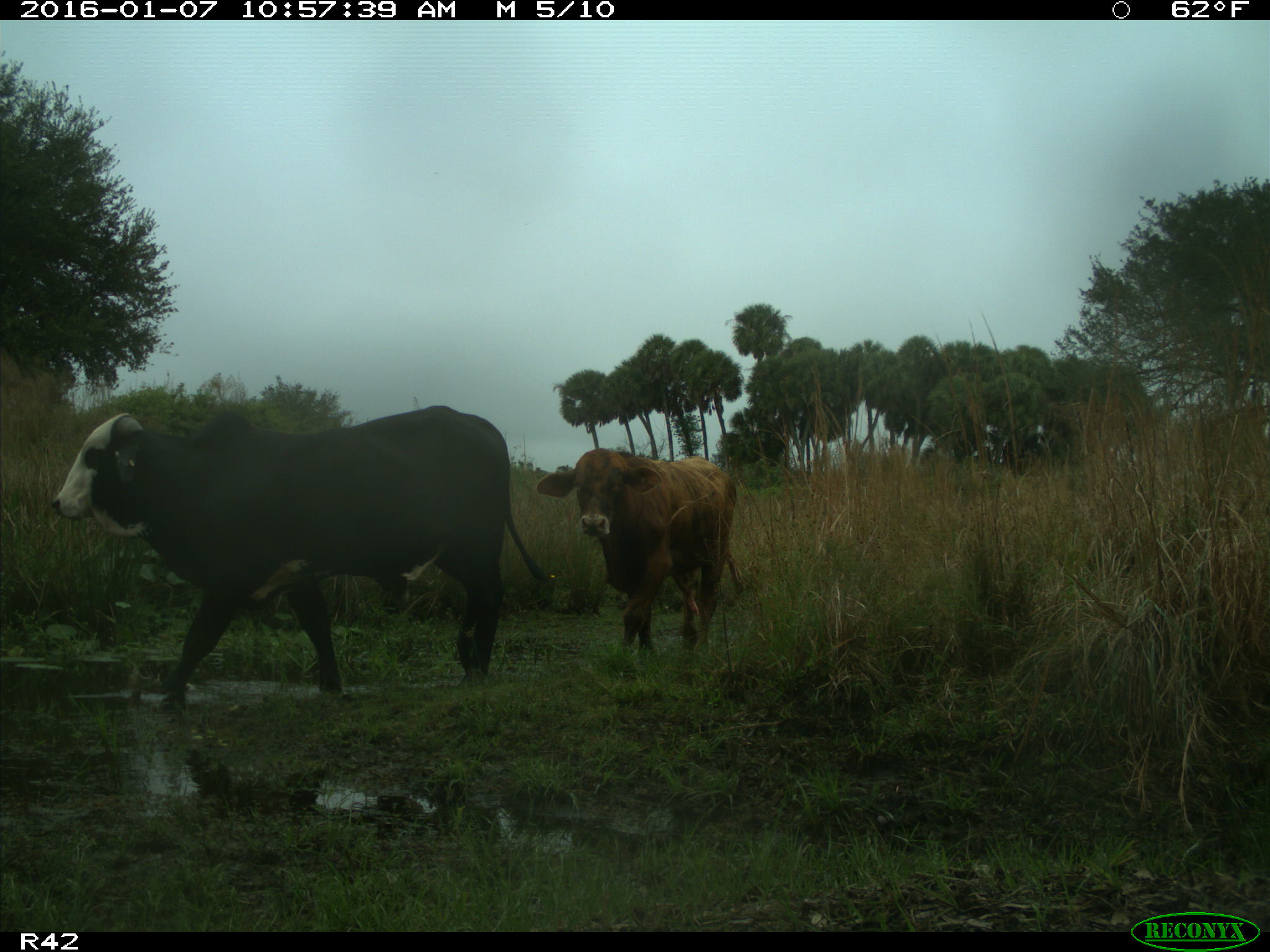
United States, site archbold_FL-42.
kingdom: Animalia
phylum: Chordata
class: Mammalia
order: Artiodactyla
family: Bovidae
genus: Bos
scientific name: Bos taurus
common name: domestic cow